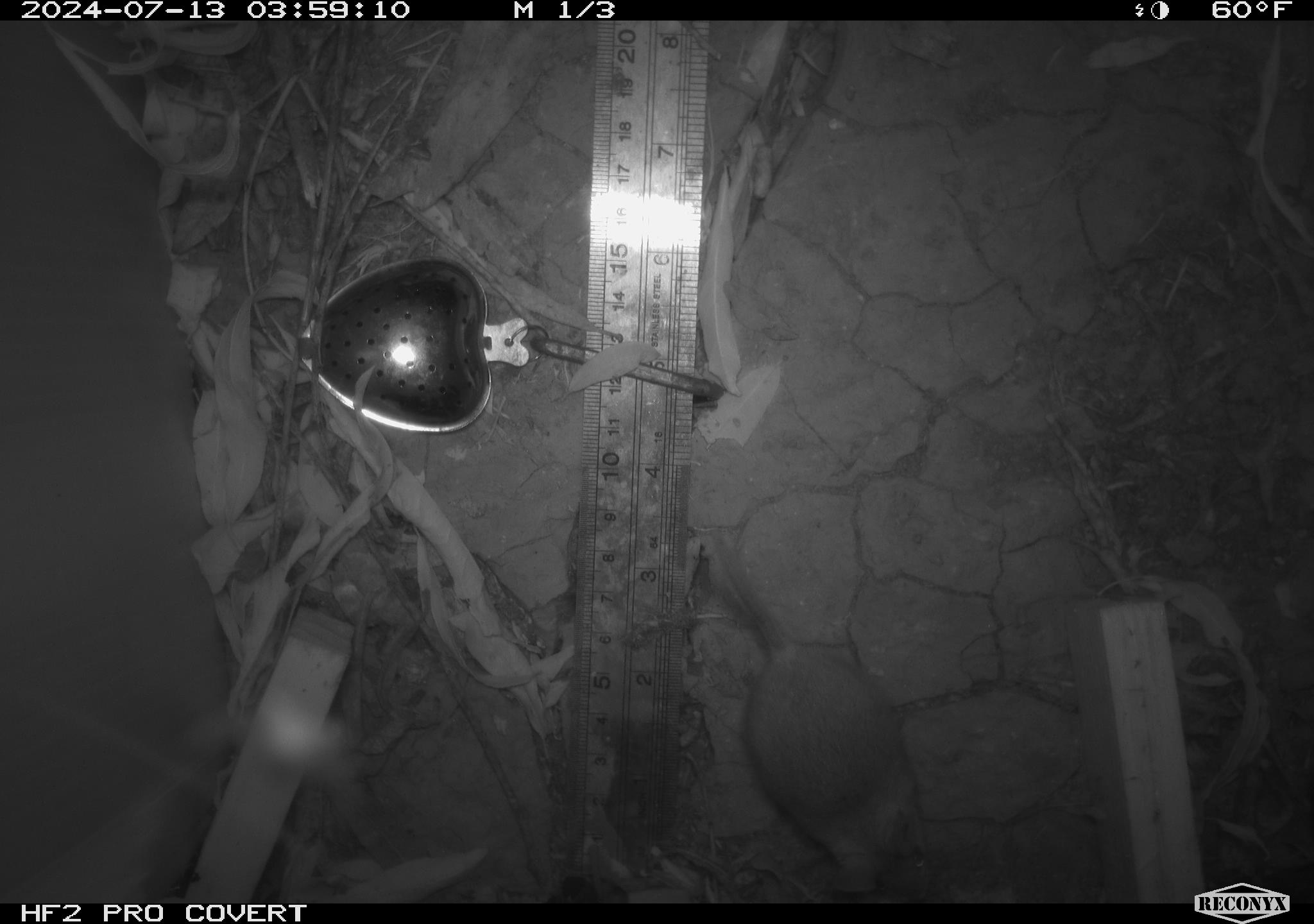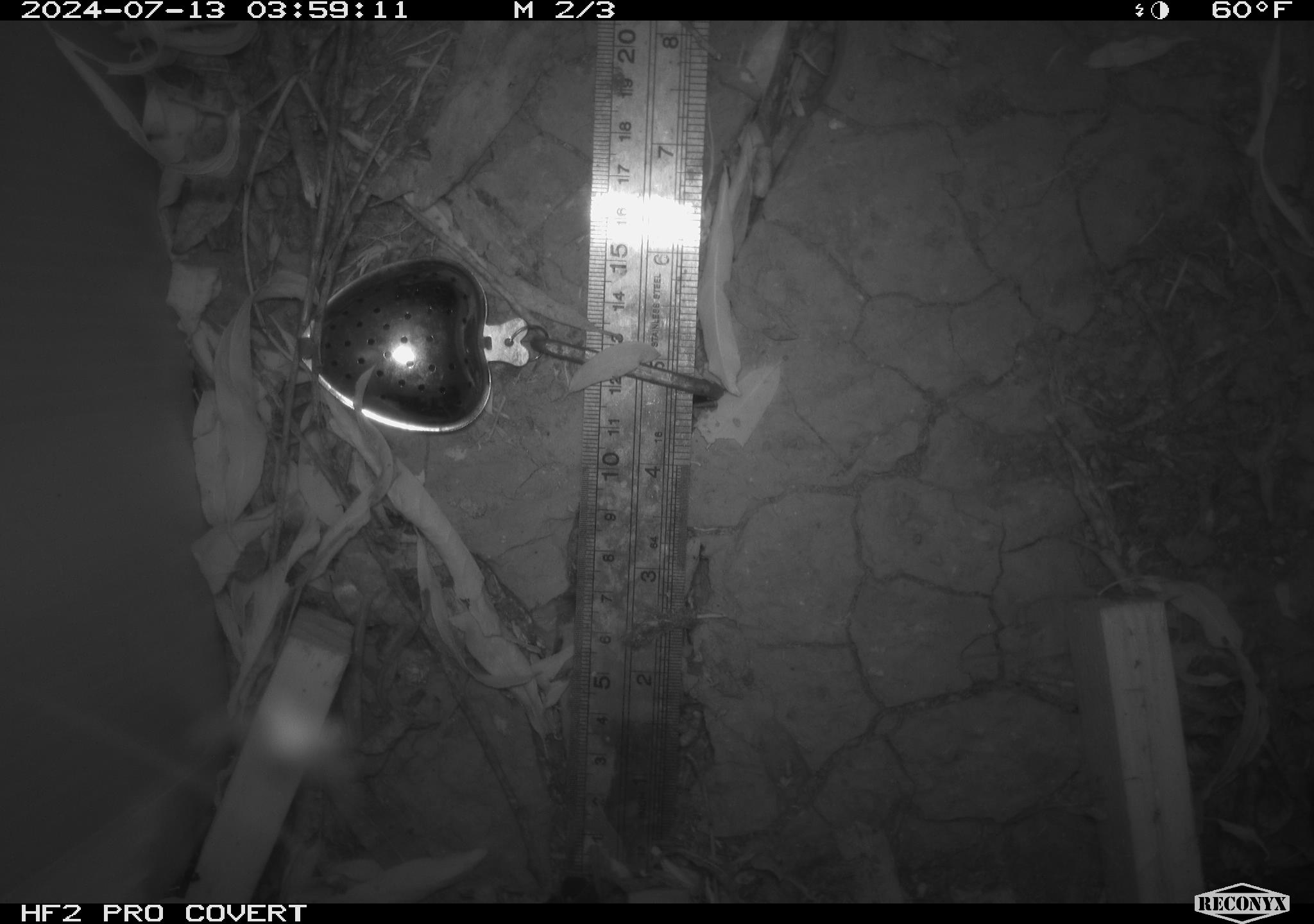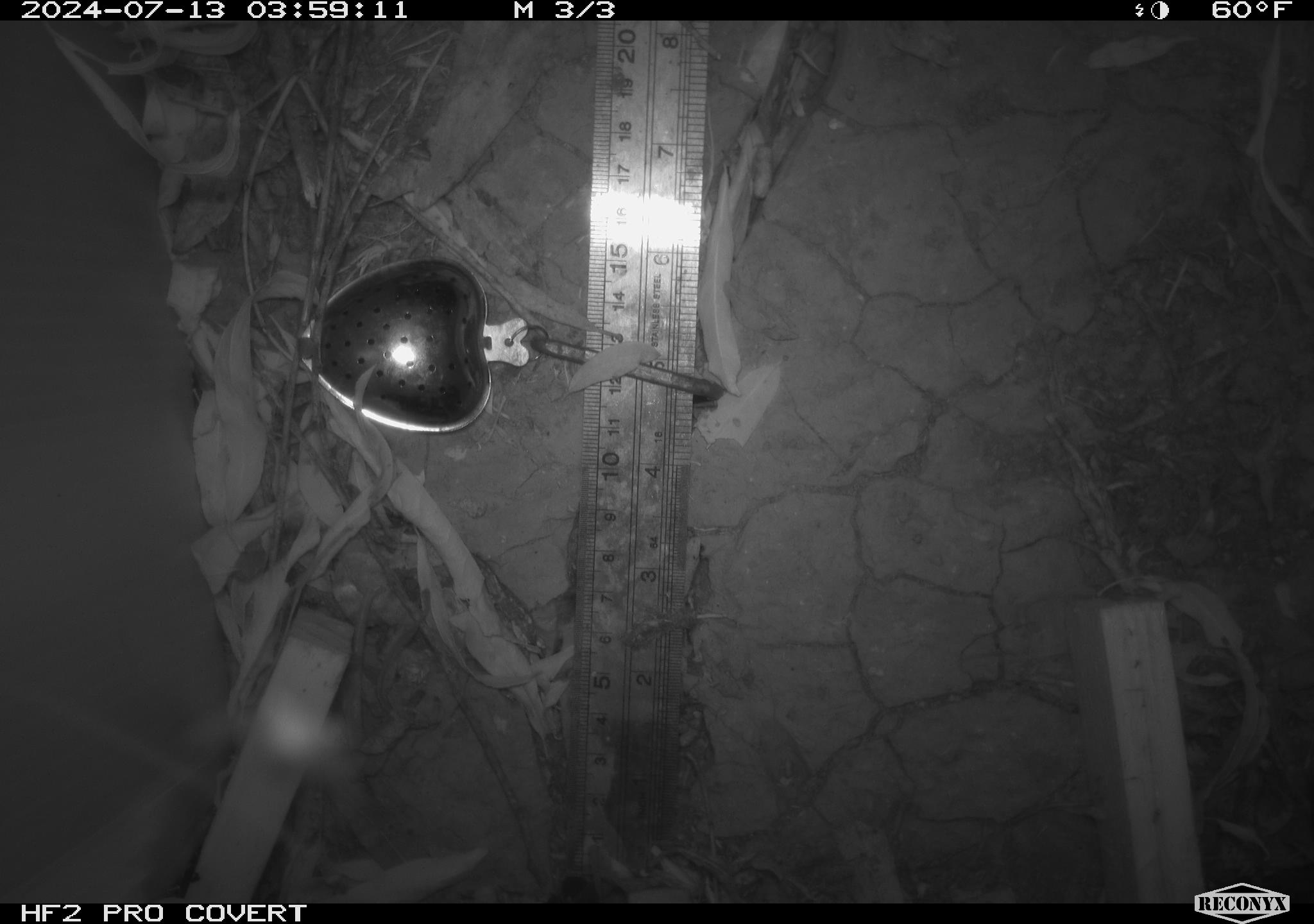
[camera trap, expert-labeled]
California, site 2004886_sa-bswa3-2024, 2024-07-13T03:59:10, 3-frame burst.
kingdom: Animalia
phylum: Chordata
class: Mammalia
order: Rodentia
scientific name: Rodentia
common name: mouse species